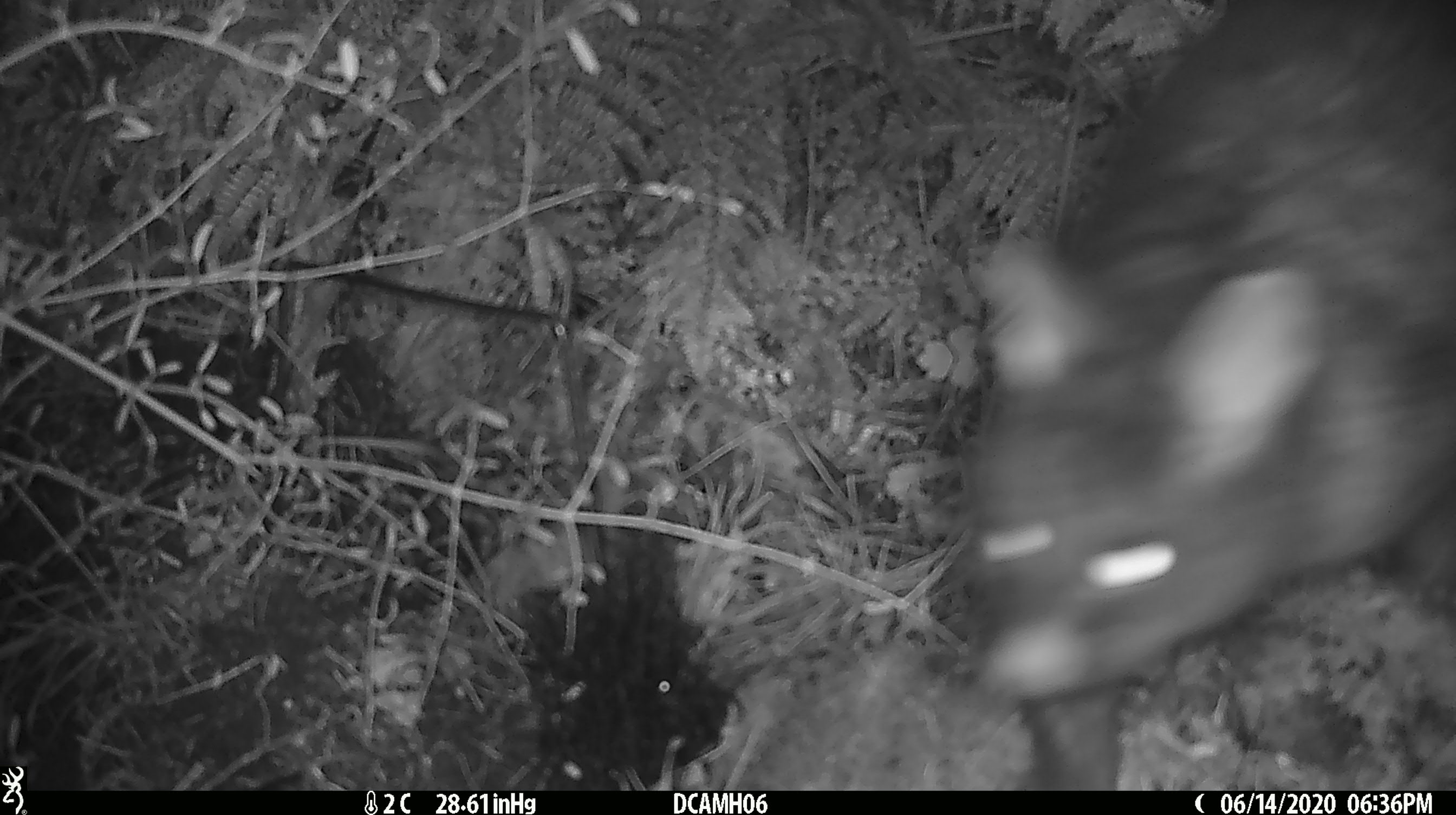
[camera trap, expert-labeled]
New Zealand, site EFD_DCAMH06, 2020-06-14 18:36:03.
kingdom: Animalia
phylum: Chordata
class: Mammalia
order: Diprotodontia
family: Phalangeridae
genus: Trichosurus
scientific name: Trichosurus vulpecula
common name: common brushtail possum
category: possum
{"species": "possum (common brushtail possum) (Trichosurus vulpecula)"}